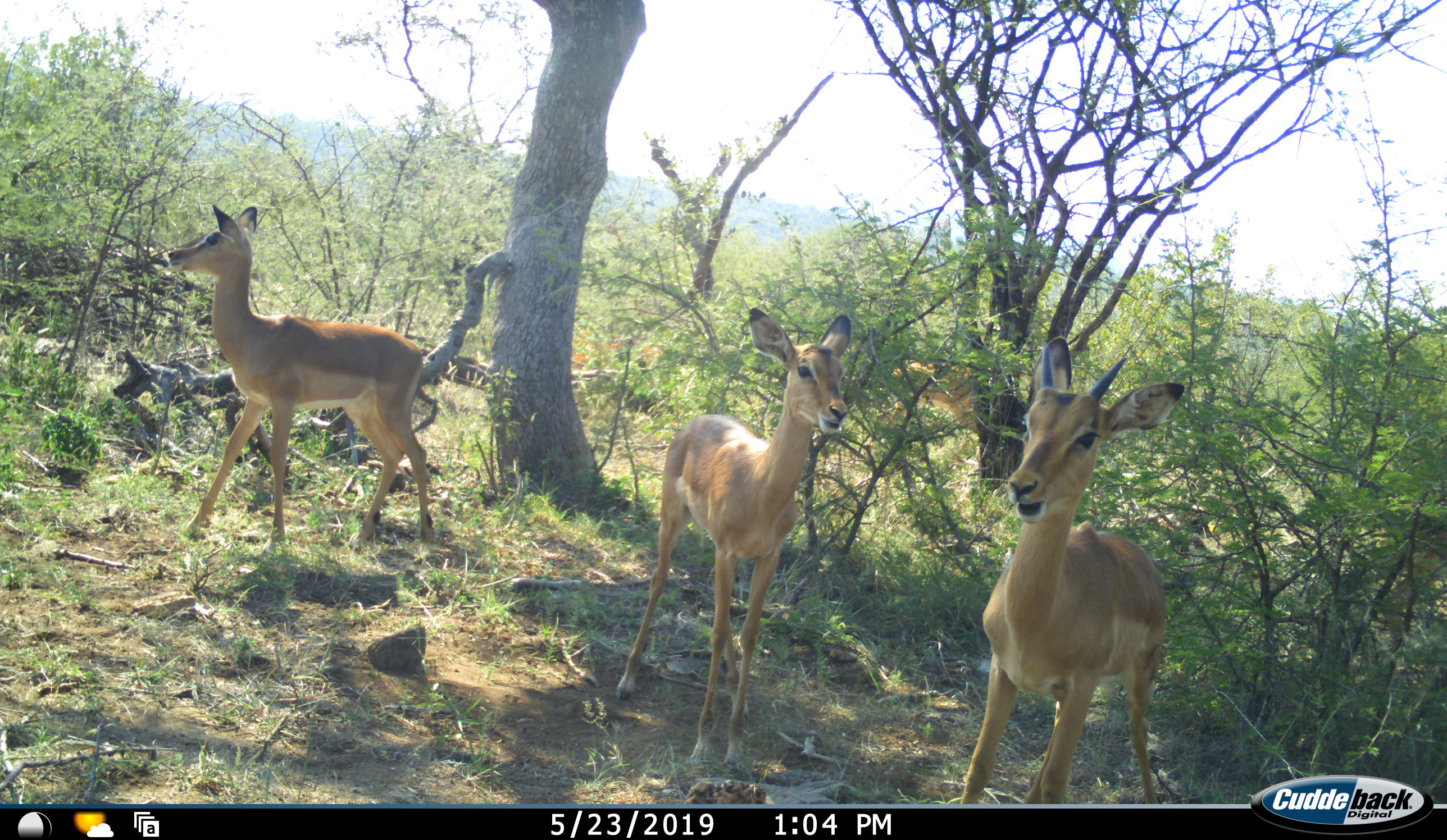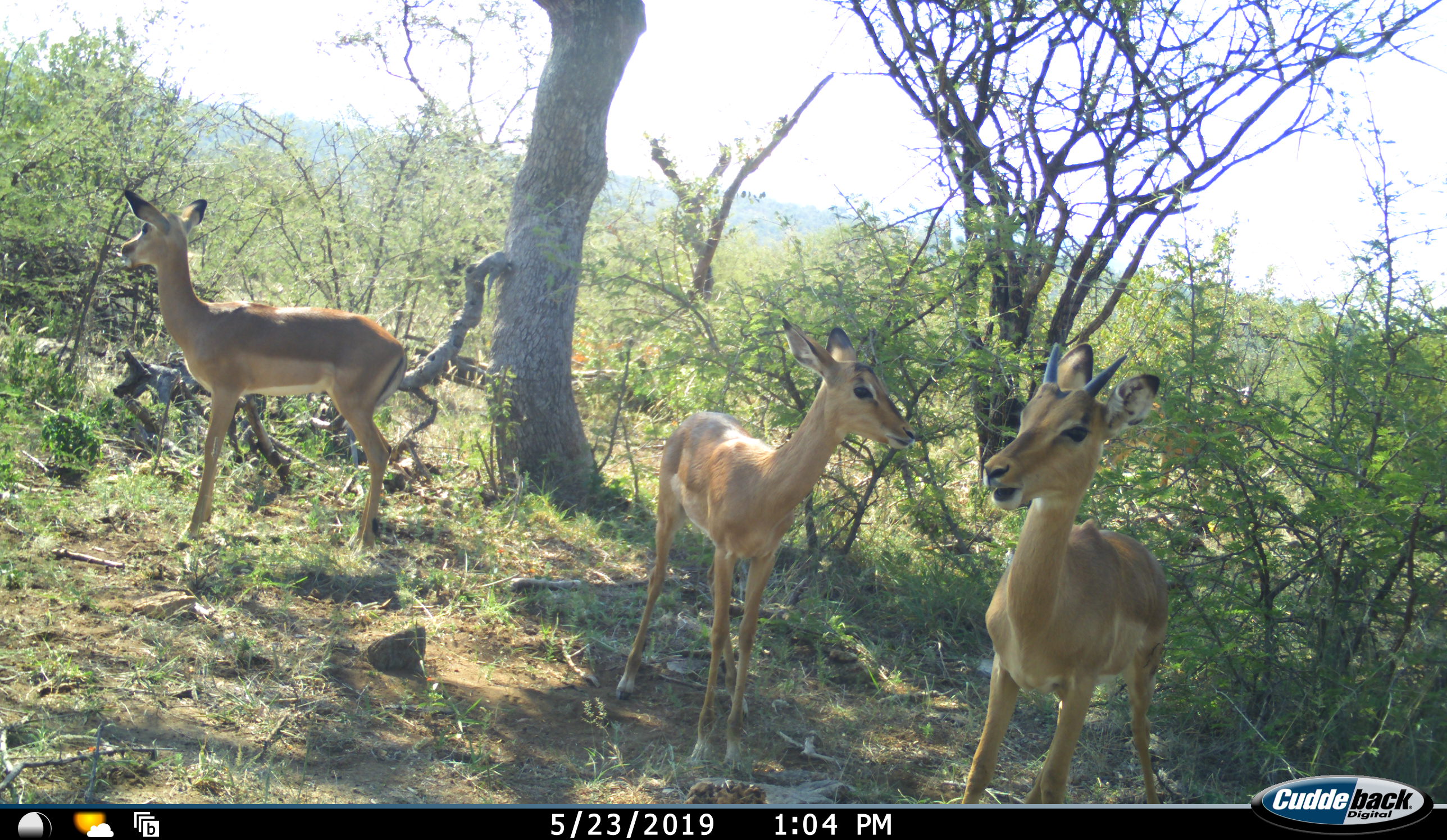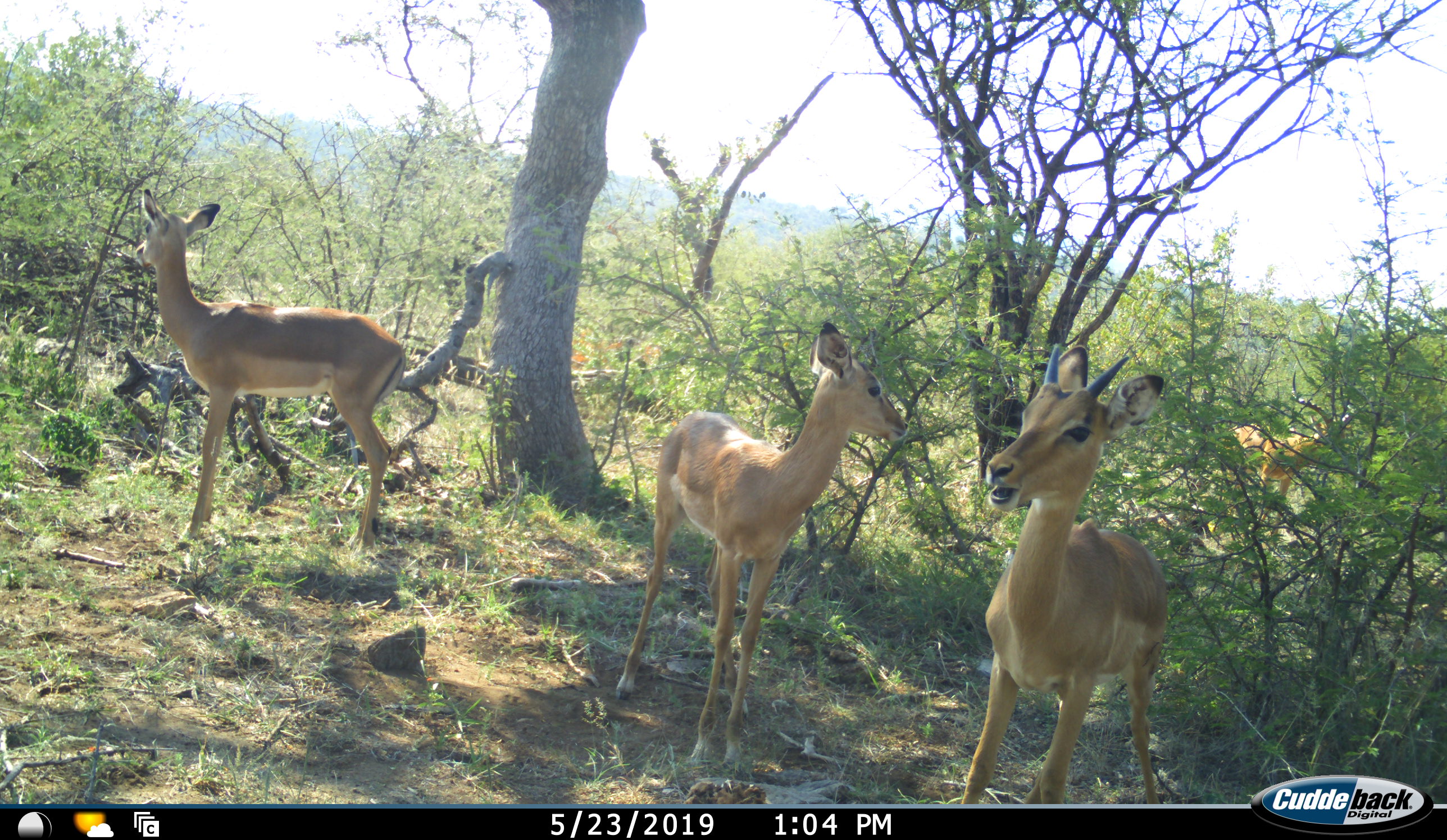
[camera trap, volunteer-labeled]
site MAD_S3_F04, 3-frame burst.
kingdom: Animalia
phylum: Chordata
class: Mammalia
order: Artiodactyla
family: Bovidae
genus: Aepyceros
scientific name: Aepyceros melampus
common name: impala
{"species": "impala (Aepyceros melampus)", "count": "4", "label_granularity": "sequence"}